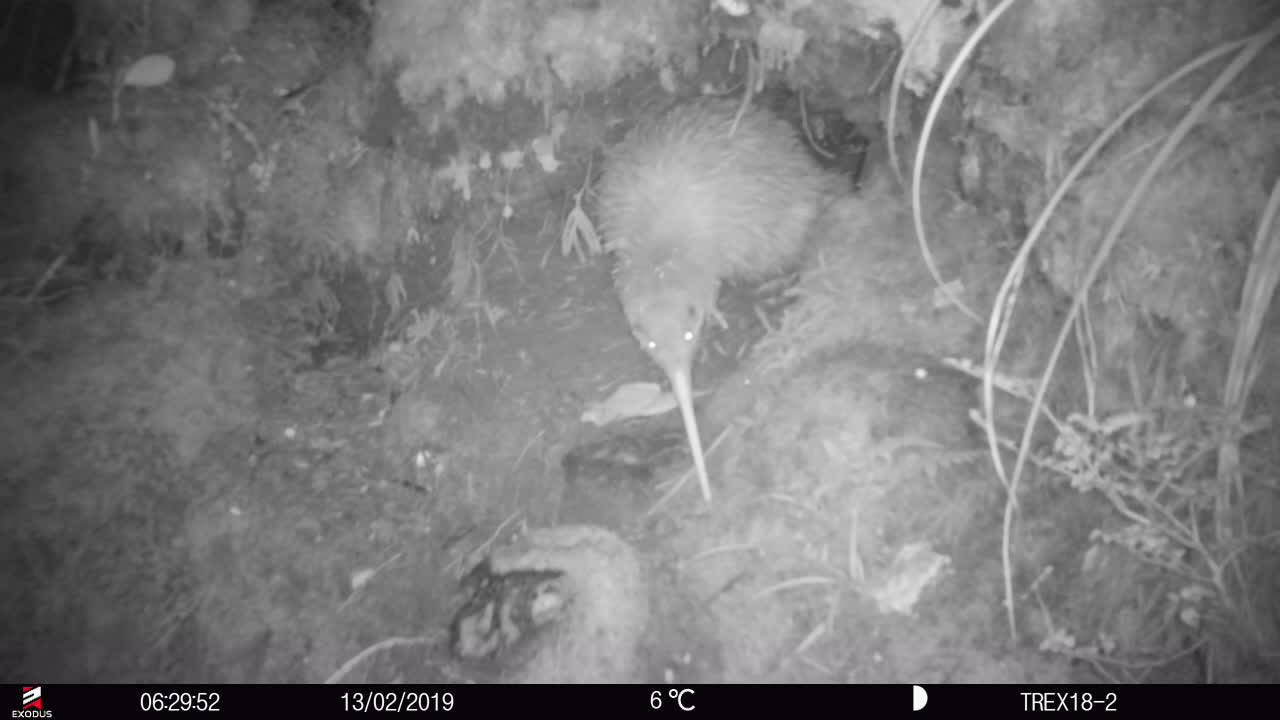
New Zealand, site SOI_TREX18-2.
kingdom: Animalia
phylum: Chordata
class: Aves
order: Apterygiformes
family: Apterygidae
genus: Apteryx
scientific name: Apteryx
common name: kiwi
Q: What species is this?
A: Kiwi (Apteryx).